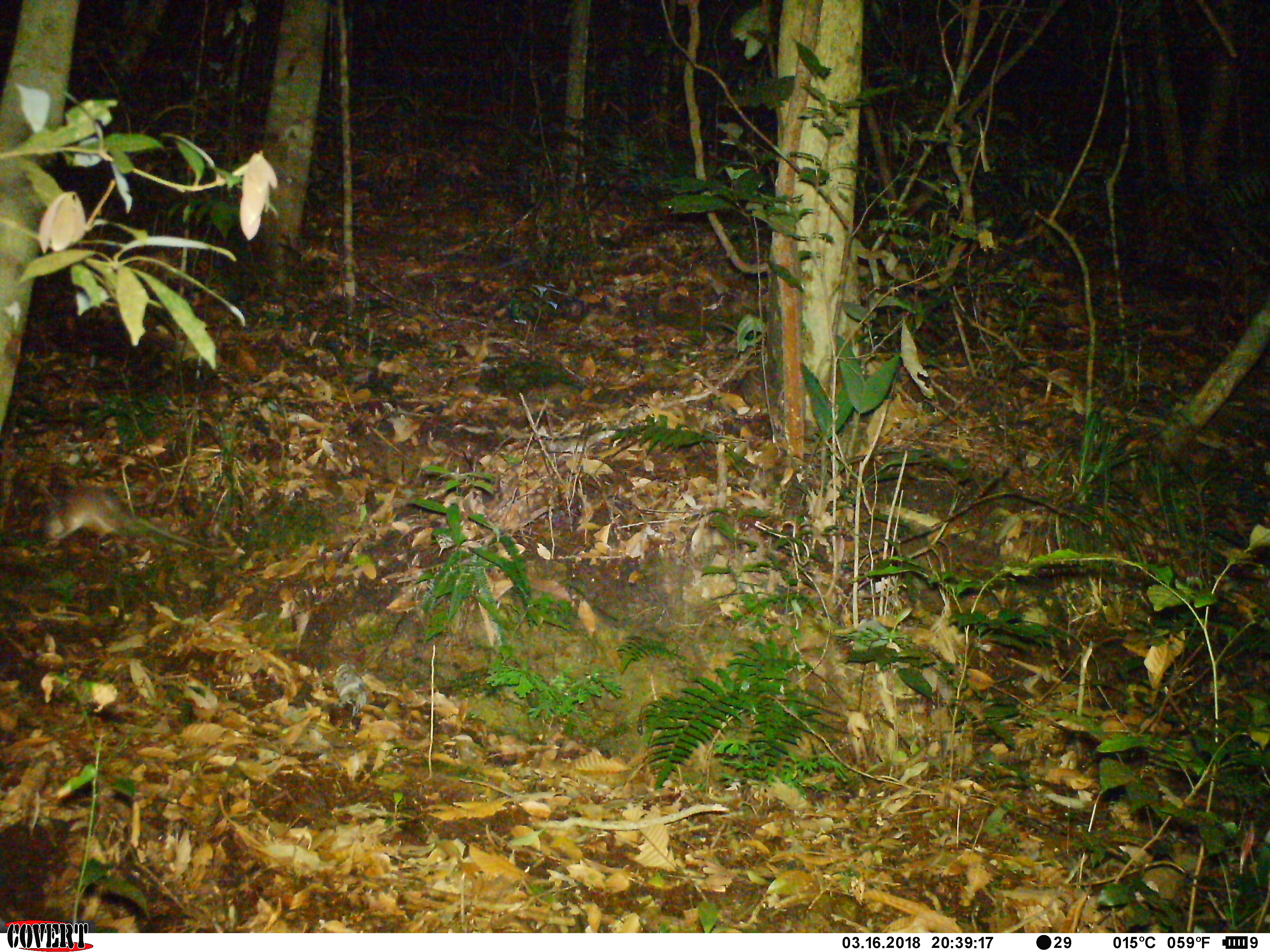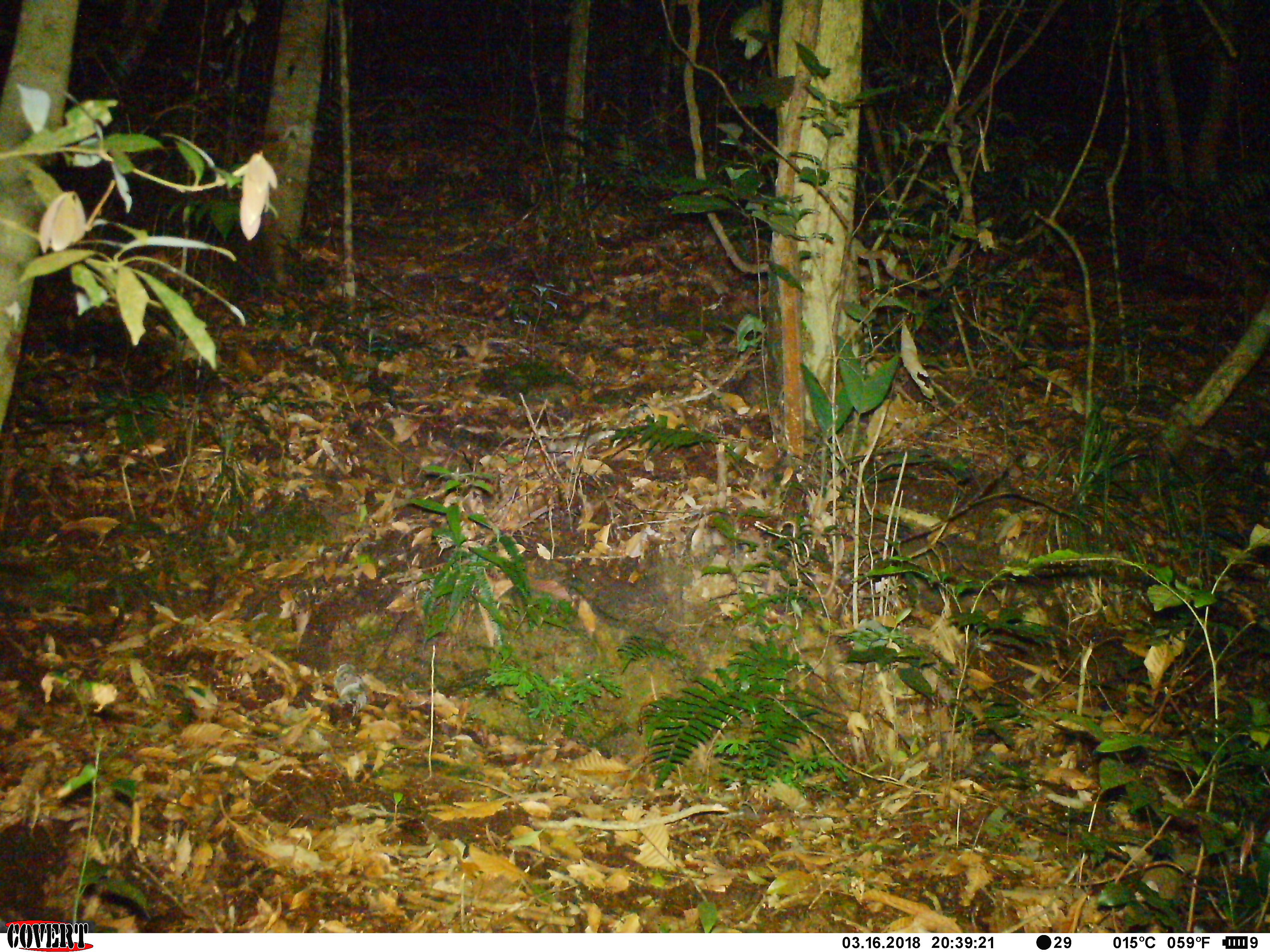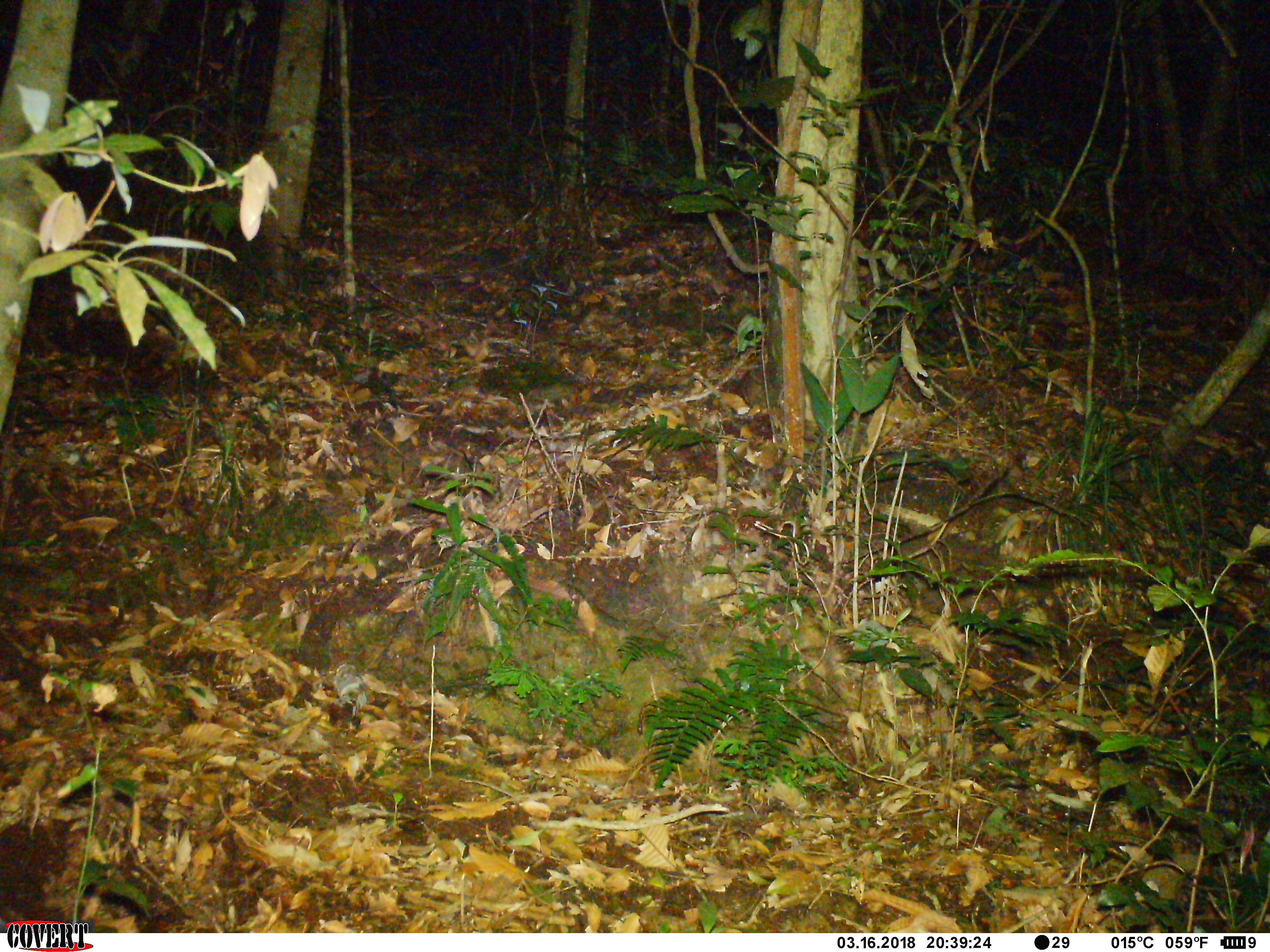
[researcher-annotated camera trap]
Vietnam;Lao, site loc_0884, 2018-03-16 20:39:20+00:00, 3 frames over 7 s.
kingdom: Animalia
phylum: Chordata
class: Mammalia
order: Rodentia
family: Muridae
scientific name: Muridae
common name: old-world mice and rats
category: unidentified murid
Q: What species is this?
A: Unidentified murid (old-world mice and rats) (Muridae).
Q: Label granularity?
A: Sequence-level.